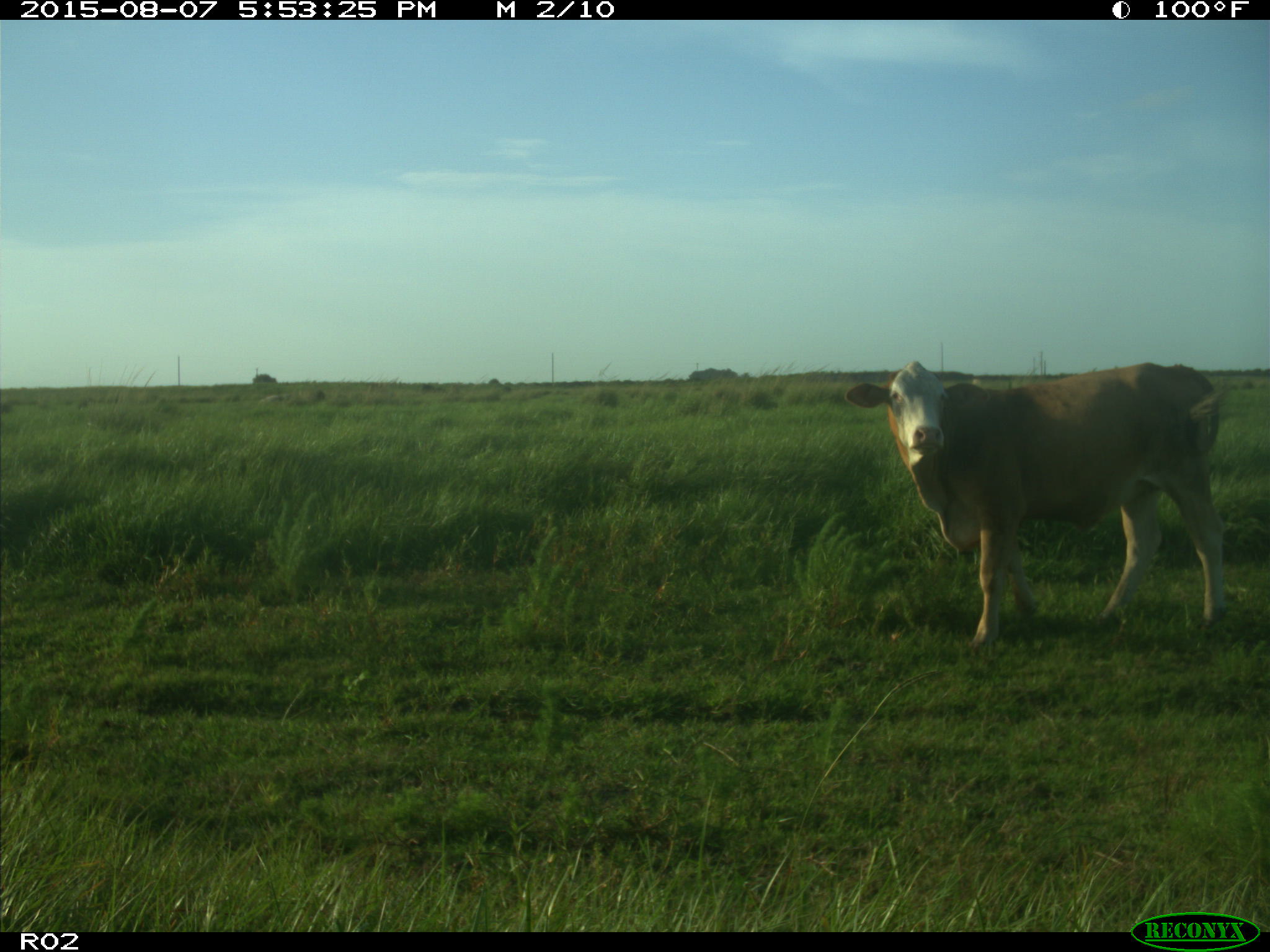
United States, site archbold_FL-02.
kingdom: Animalia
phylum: Chordata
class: Mammalia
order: Artiodactyla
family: Bovidae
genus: Bos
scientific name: Bos taurus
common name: domestic cow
Bos taurus (domestic cow).